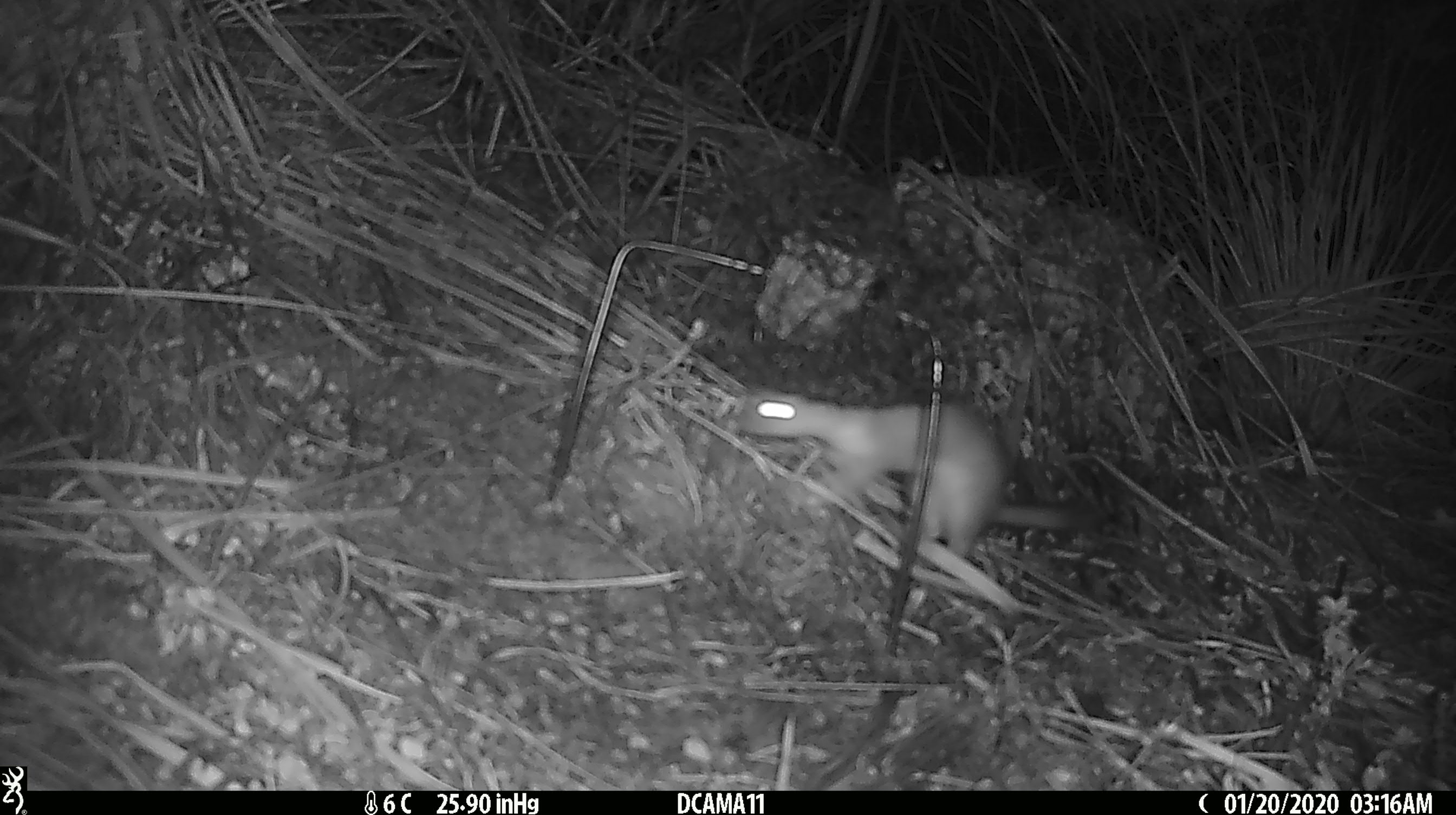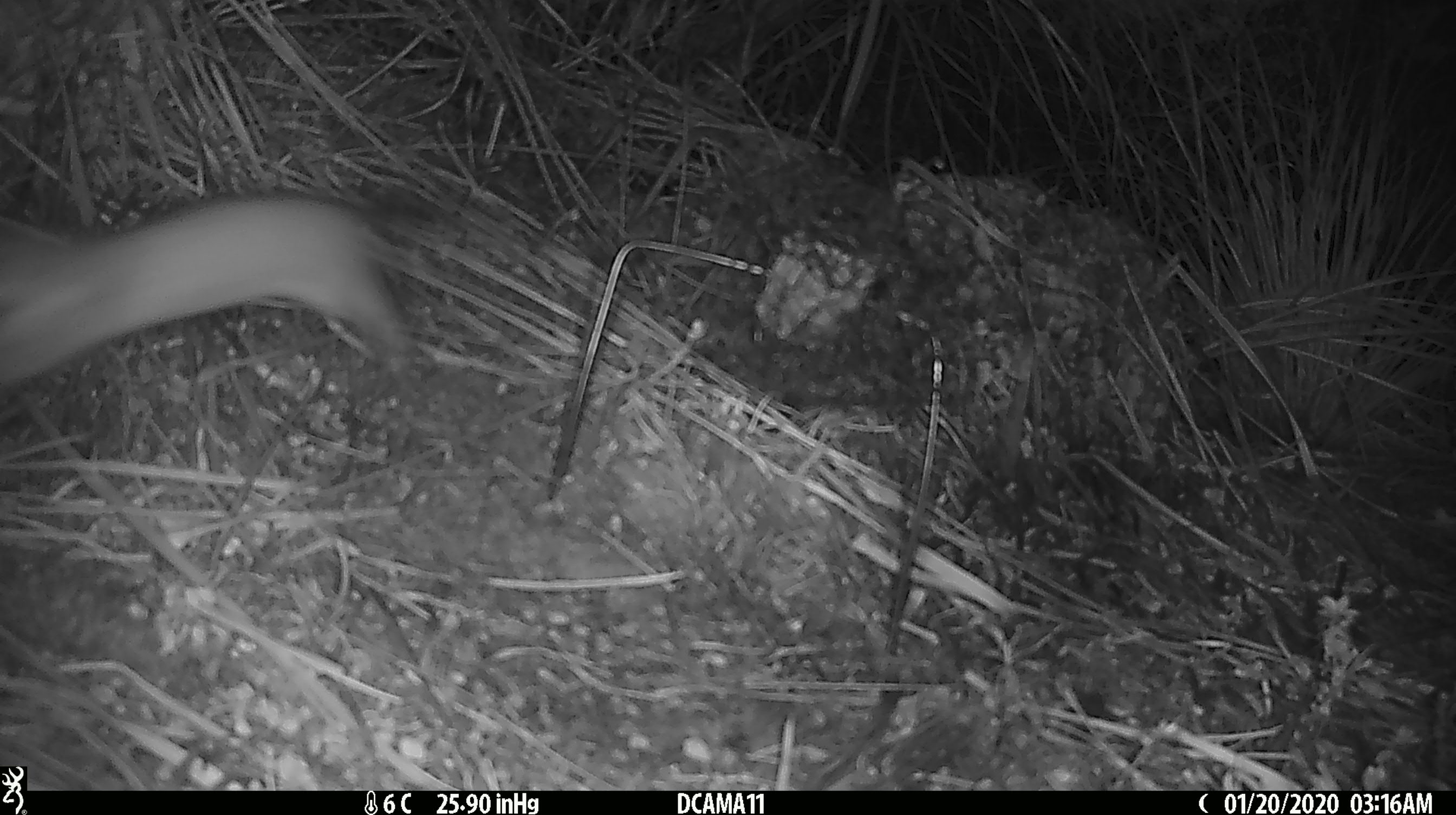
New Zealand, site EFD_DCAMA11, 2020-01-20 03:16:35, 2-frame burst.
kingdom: Animalia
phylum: Chordata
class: Mammalia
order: Carnivora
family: Mustelidae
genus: Mustela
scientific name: Mustela erminea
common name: stoat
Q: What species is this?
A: Stoat (Mustela erminea).